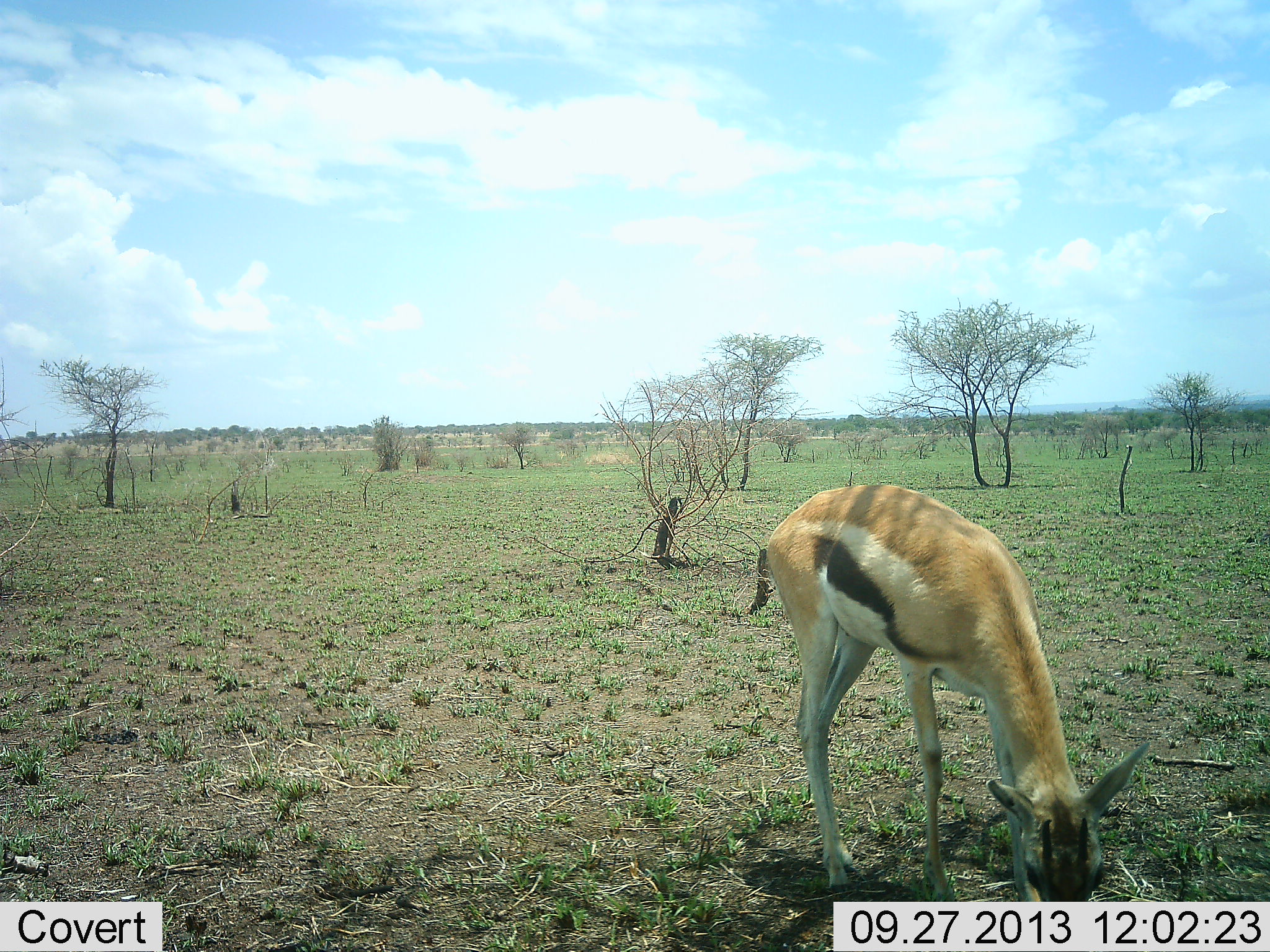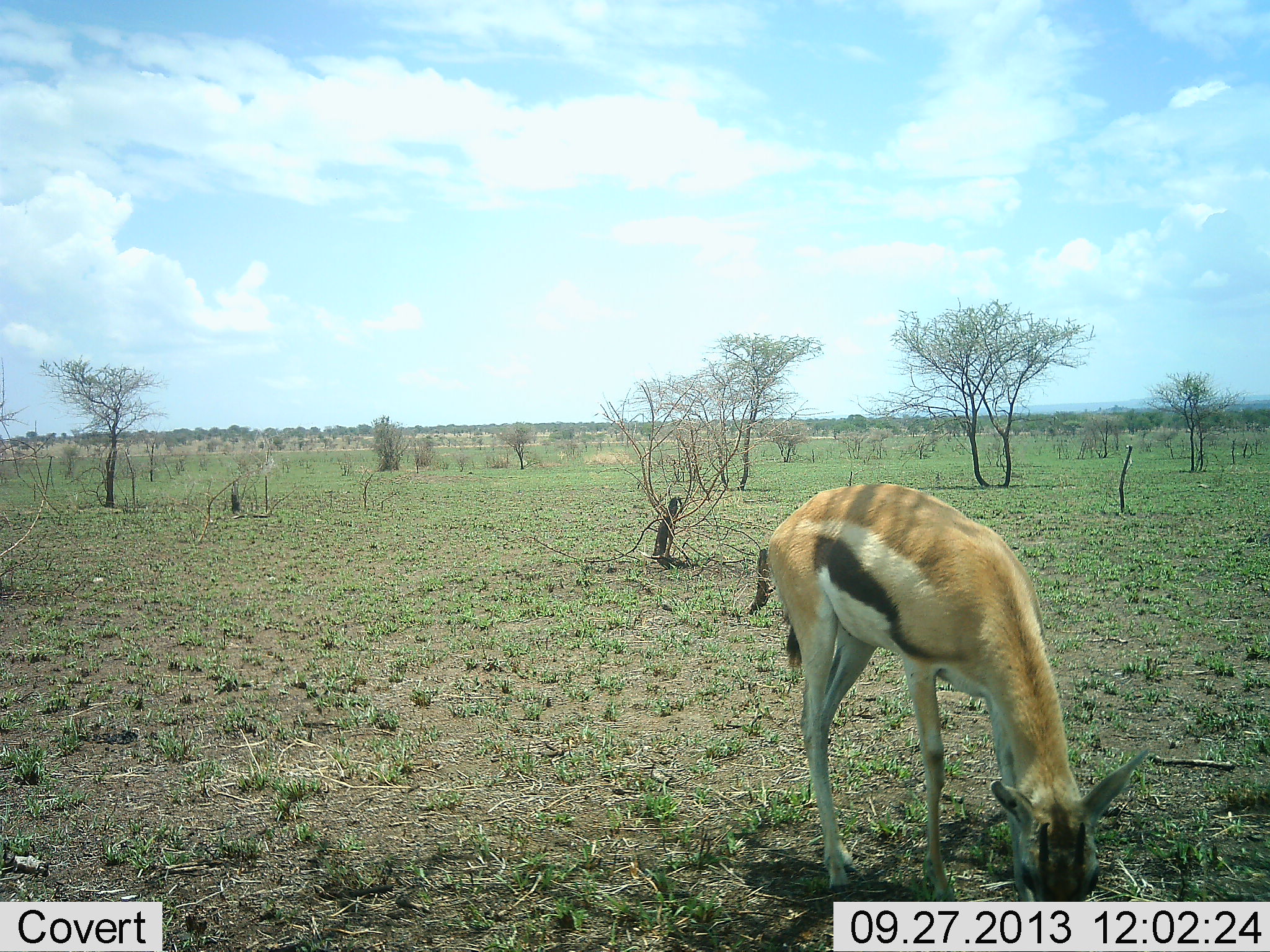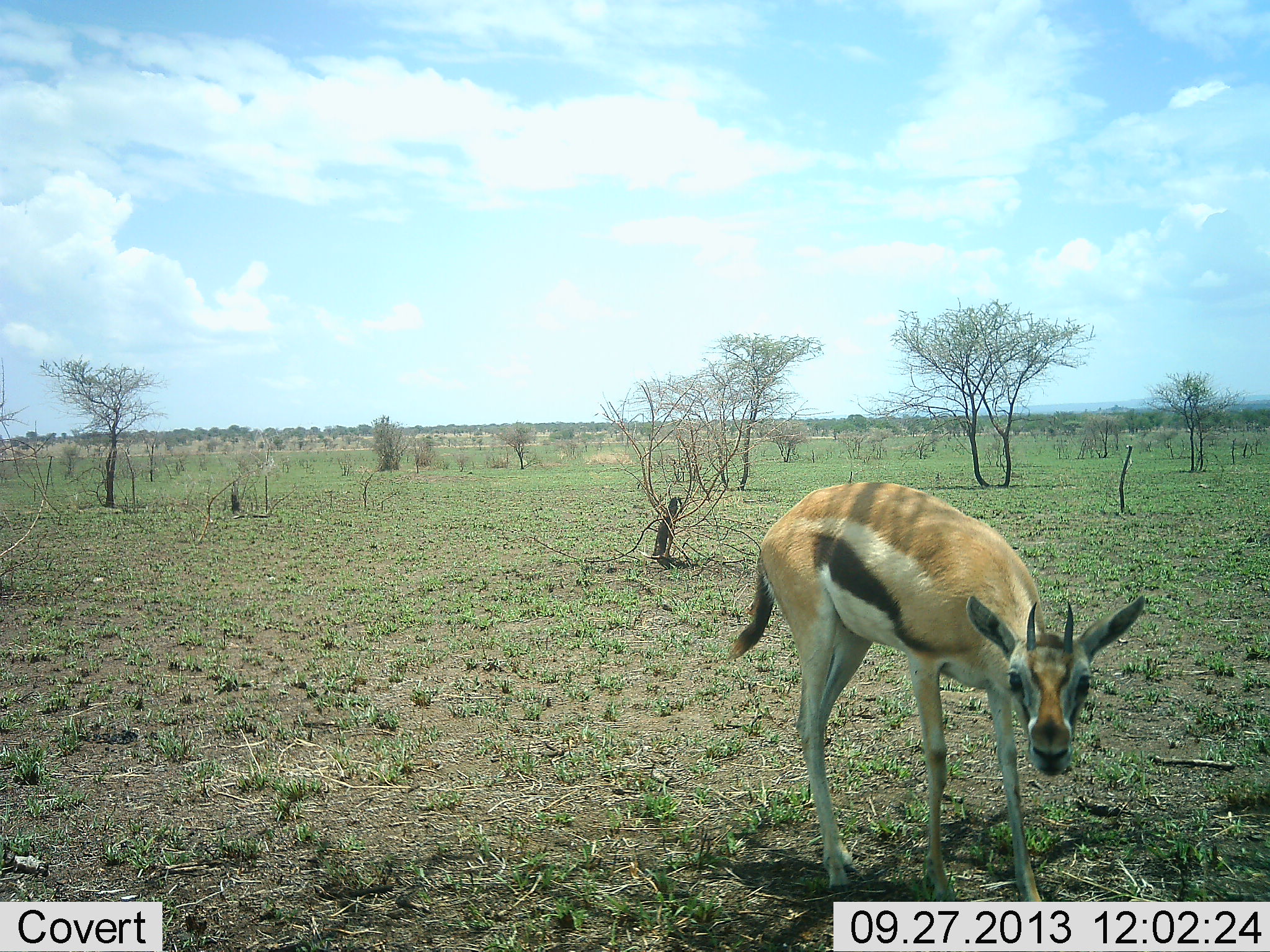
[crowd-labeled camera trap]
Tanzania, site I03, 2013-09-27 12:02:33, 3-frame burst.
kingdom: Animalia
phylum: Chordata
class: Mammalia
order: Artiodactyla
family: Bovidae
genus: Eudorcas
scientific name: Eudorcas thomsonii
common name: thomson's gazelle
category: gazellethomsons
Gazellethomsons (thomson's gazelle) (Eudorcas thomsonii), count 1. Behavior (volunteer vote fractions): standing 30%, resting 0%, moving 10%, interacting 0%. Young present (vote fraction): 0%. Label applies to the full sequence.